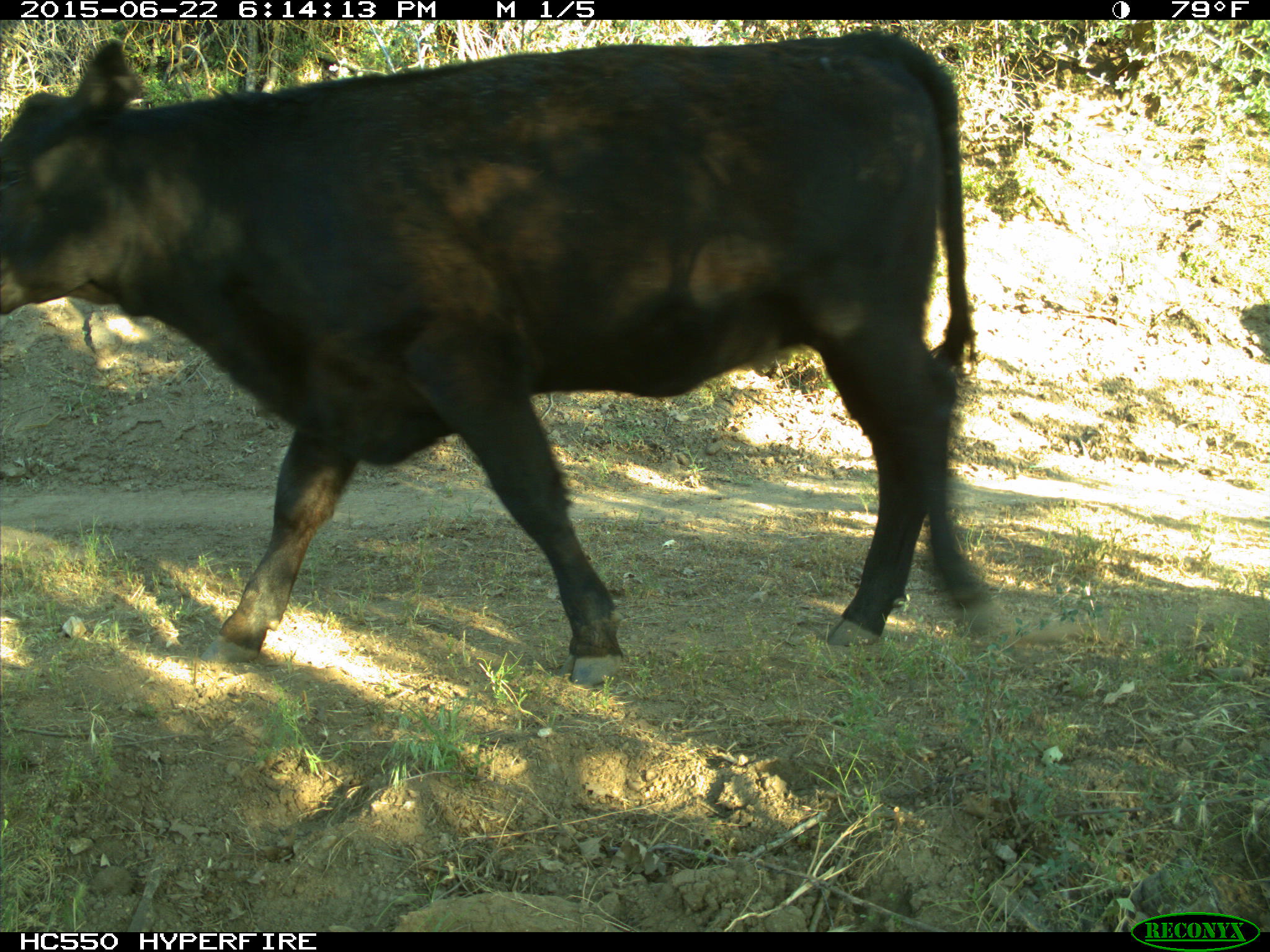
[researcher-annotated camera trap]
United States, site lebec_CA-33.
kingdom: Animalia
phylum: Chordata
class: Mammalia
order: Artiodactyla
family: Bovidae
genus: Bos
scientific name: Bos taurus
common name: domestic cow